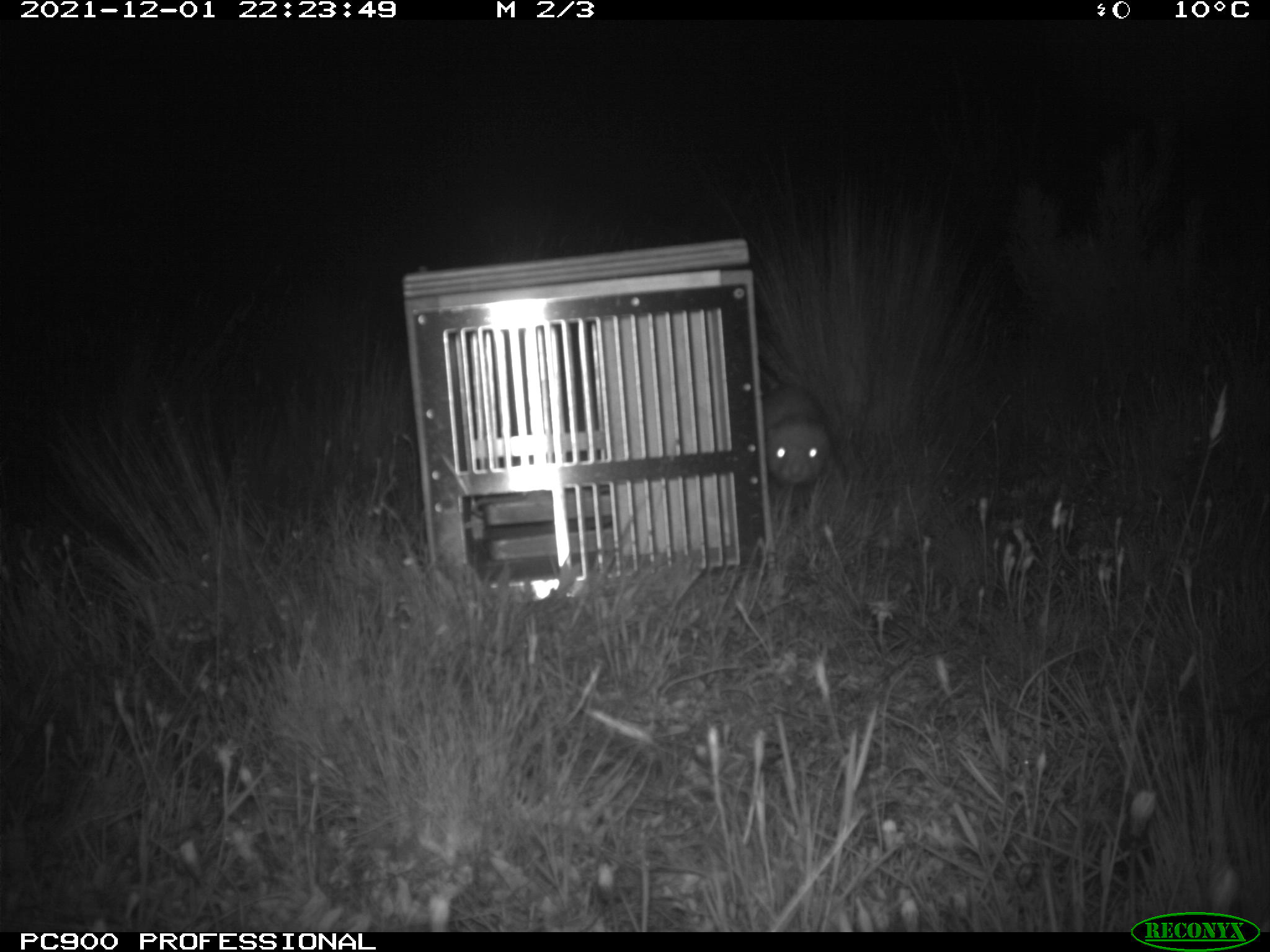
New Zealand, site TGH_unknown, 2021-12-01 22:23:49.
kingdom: Animalia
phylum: Chordata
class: Mammalia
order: Carnivora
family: Mustelidae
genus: Mustela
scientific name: Mustela furo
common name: ferret